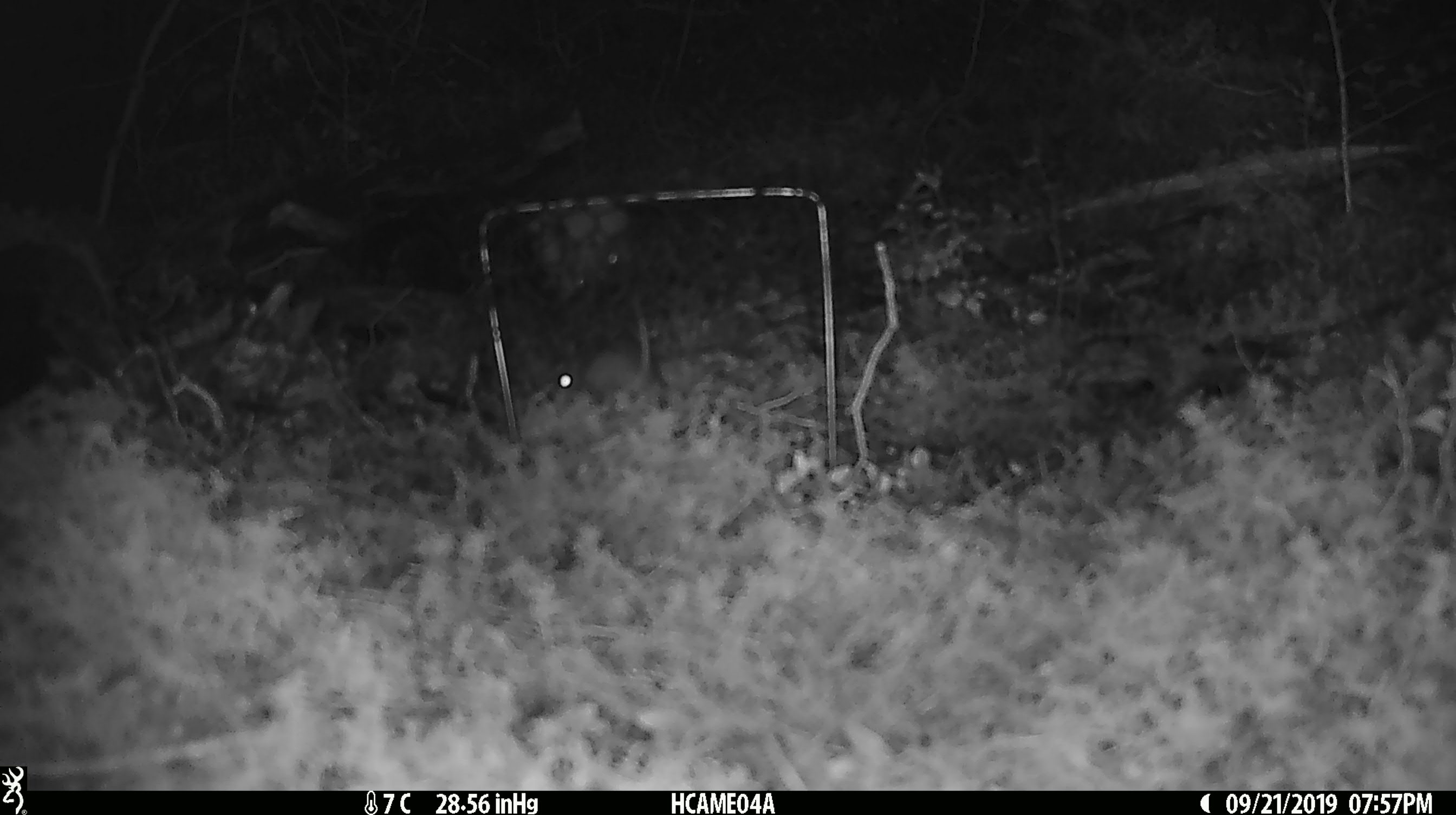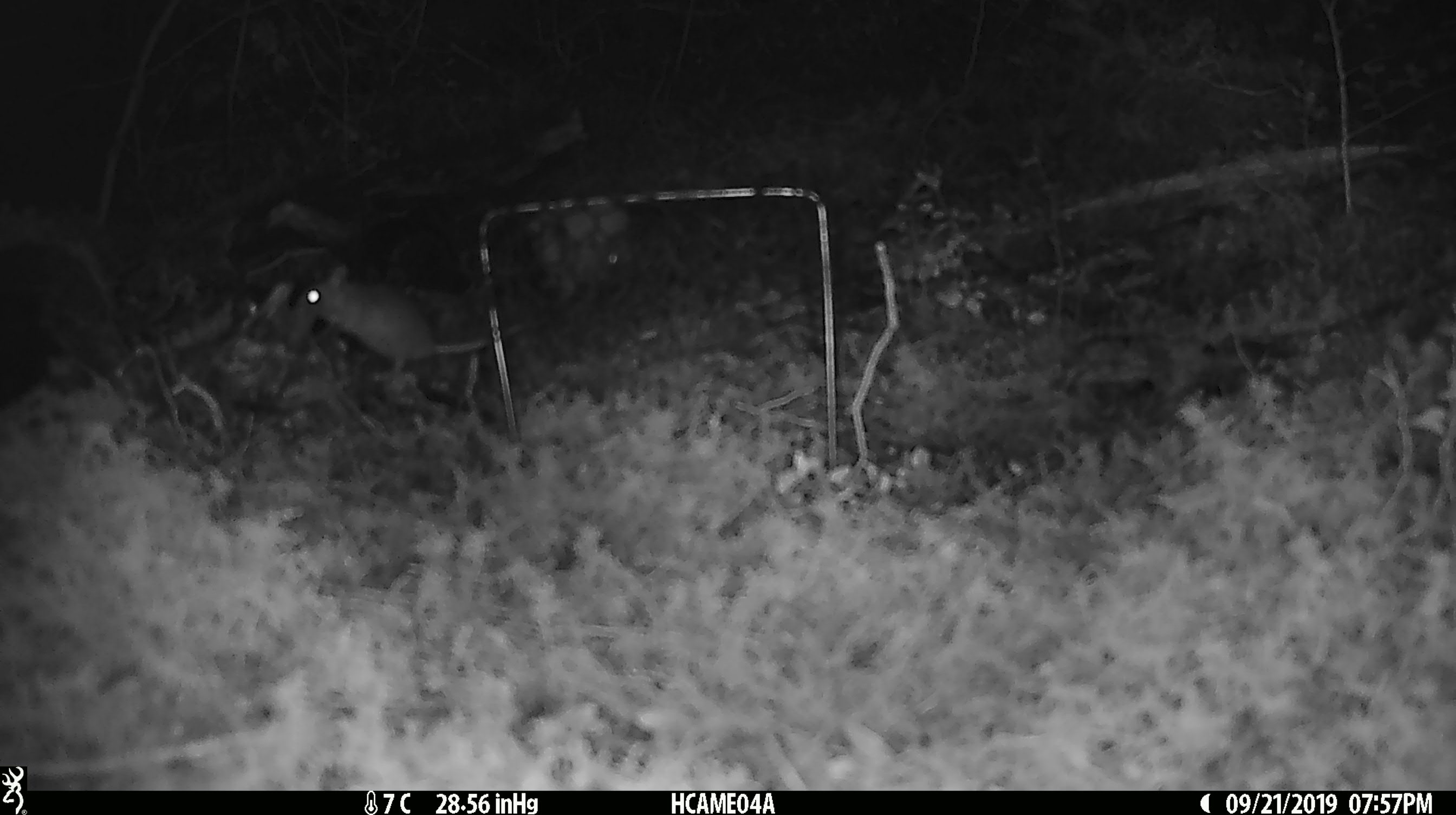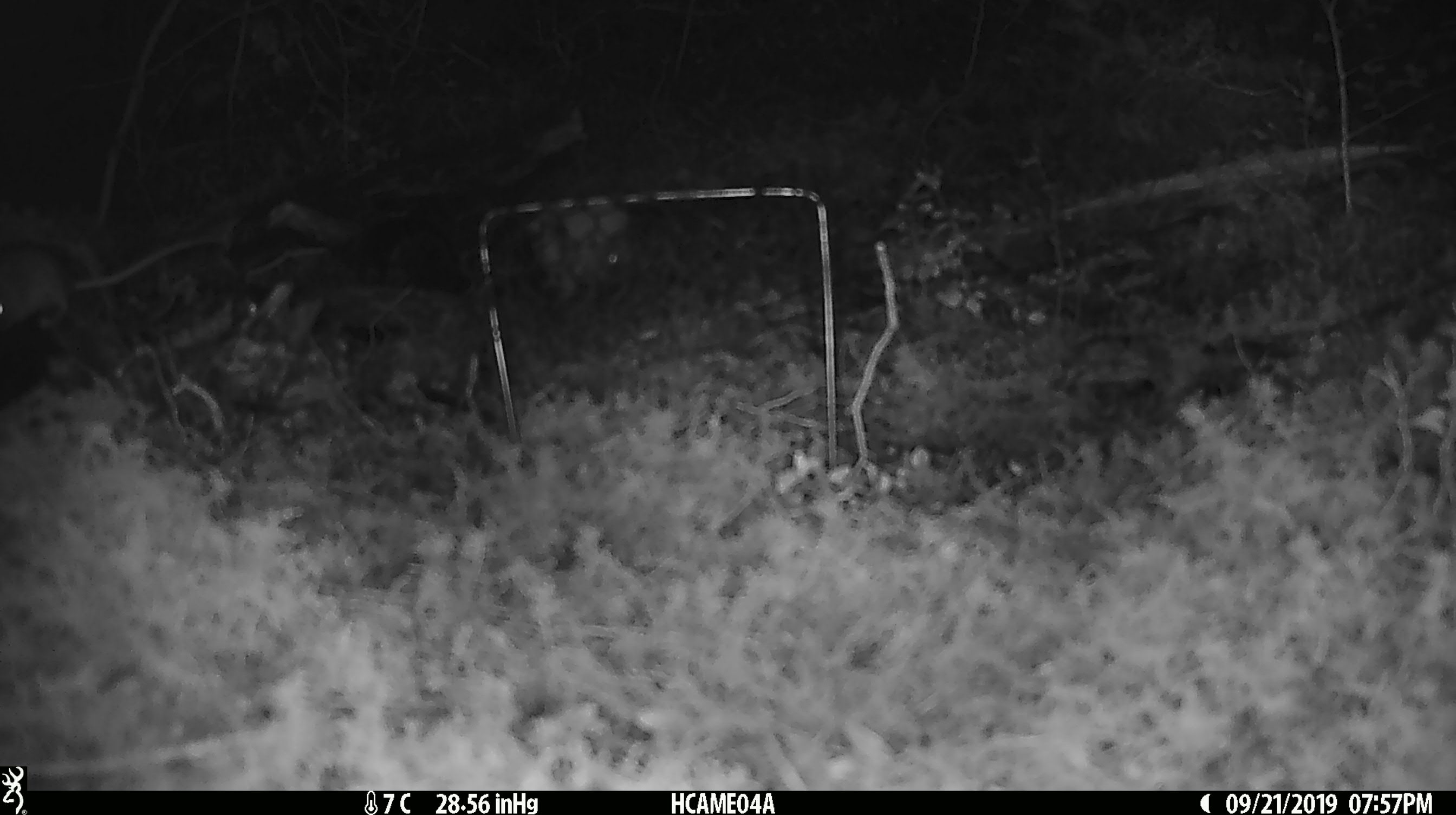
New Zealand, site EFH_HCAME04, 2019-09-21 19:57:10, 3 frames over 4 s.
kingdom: Animalia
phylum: Chordata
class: Mammalia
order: Rodentia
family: Muridae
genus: Mus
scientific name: Mus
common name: mouse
Mouse (Mus).